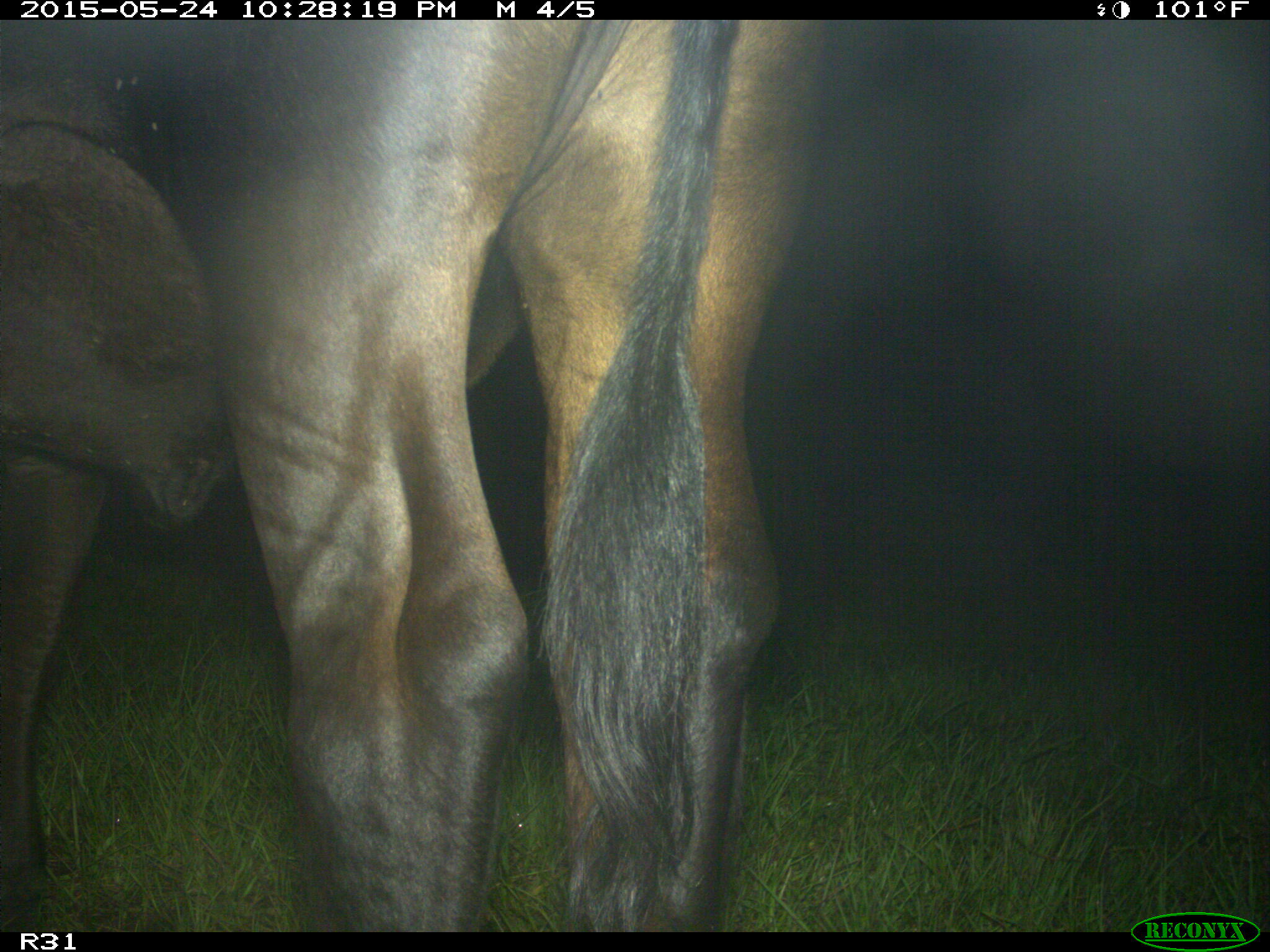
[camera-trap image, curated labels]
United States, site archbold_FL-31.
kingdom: Animalia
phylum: Chordata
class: Mammalia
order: Artiodactyla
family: Bovidae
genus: Bos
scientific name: Bos taurus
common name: domestic cow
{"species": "Bos taurus (domestic cow)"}